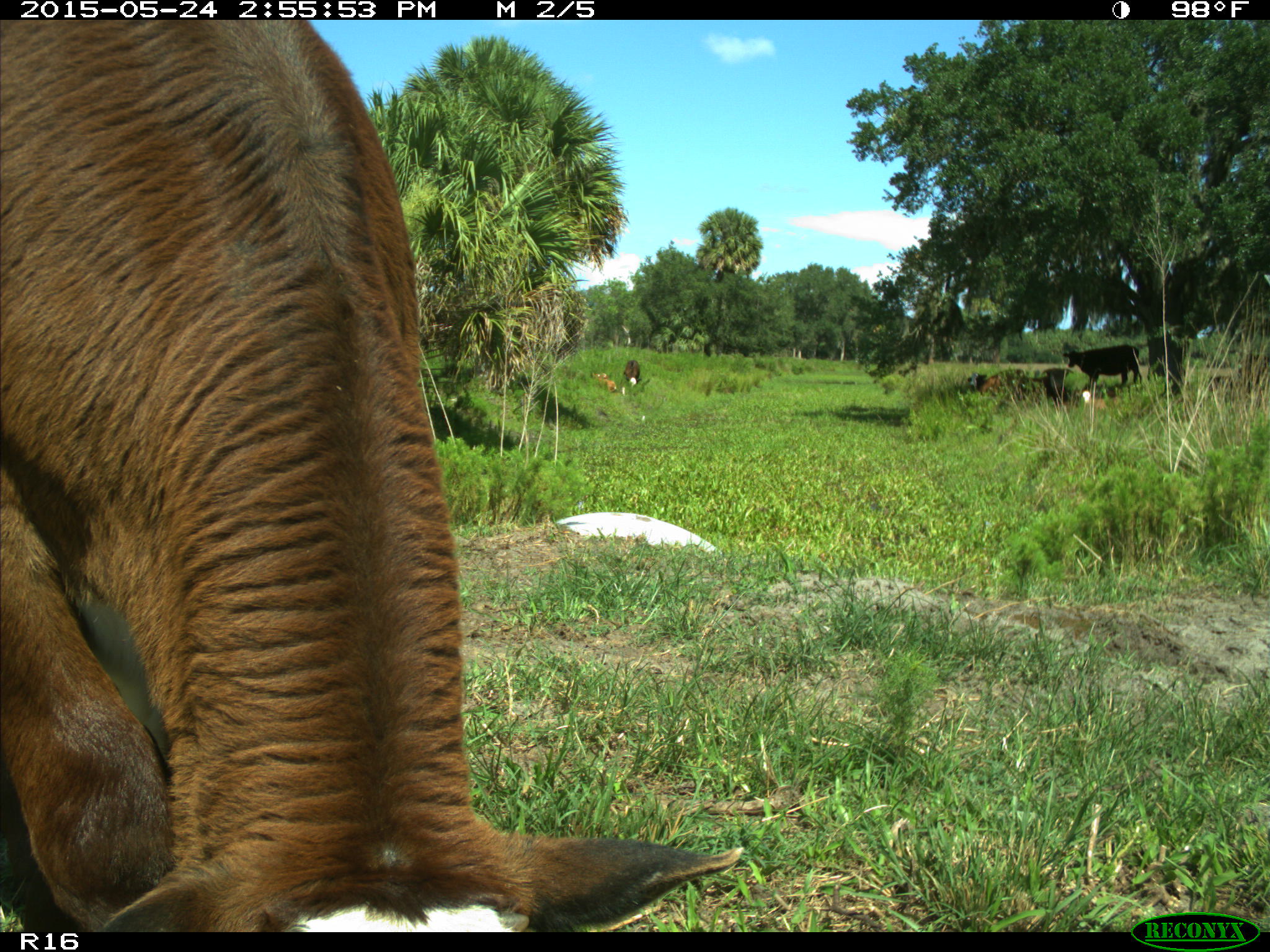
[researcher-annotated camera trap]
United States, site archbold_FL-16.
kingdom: Animalia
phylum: Chordata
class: Mammalia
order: Artiodactyla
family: Bovidae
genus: Bos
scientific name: Bos taurus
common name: domestic cow